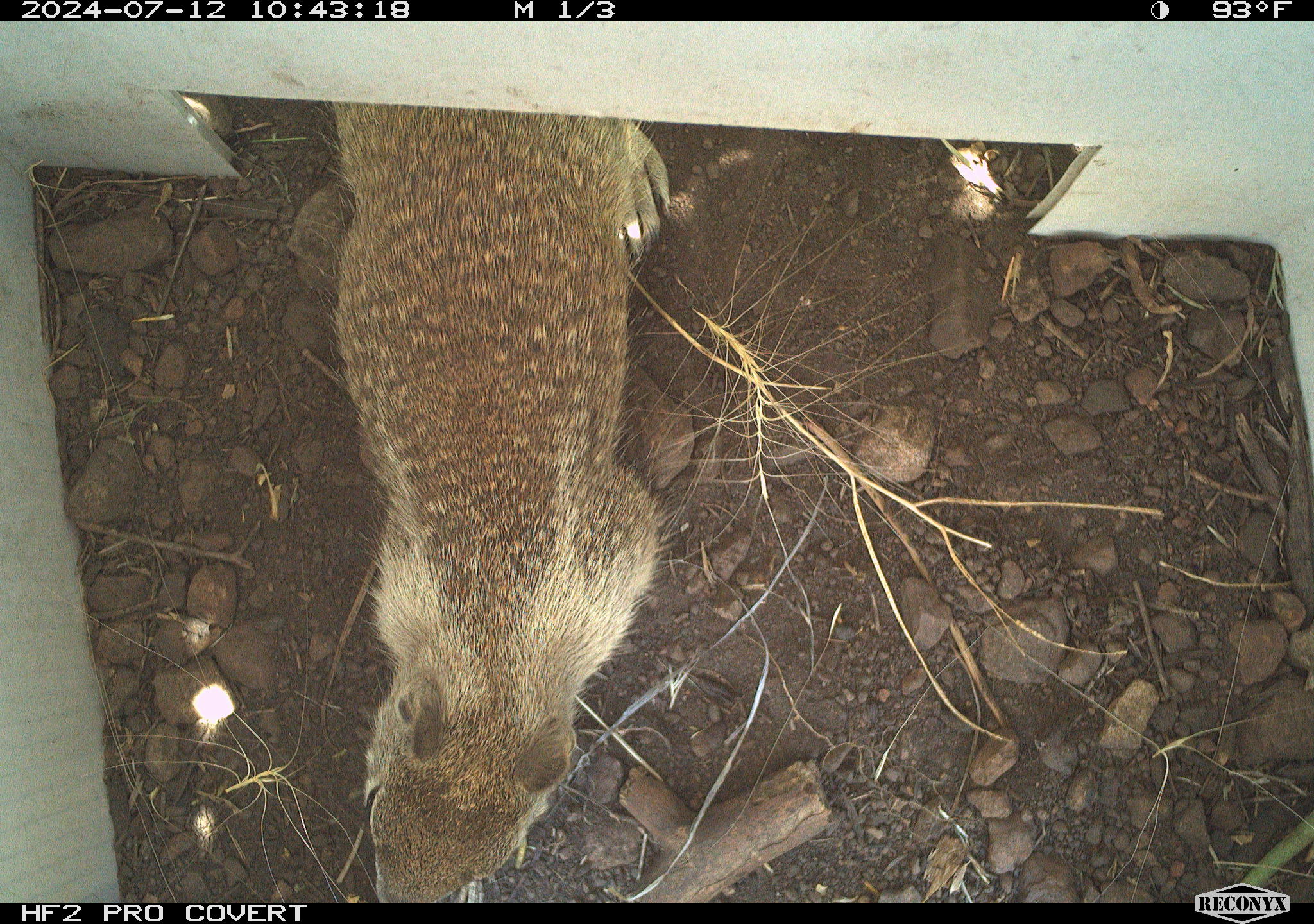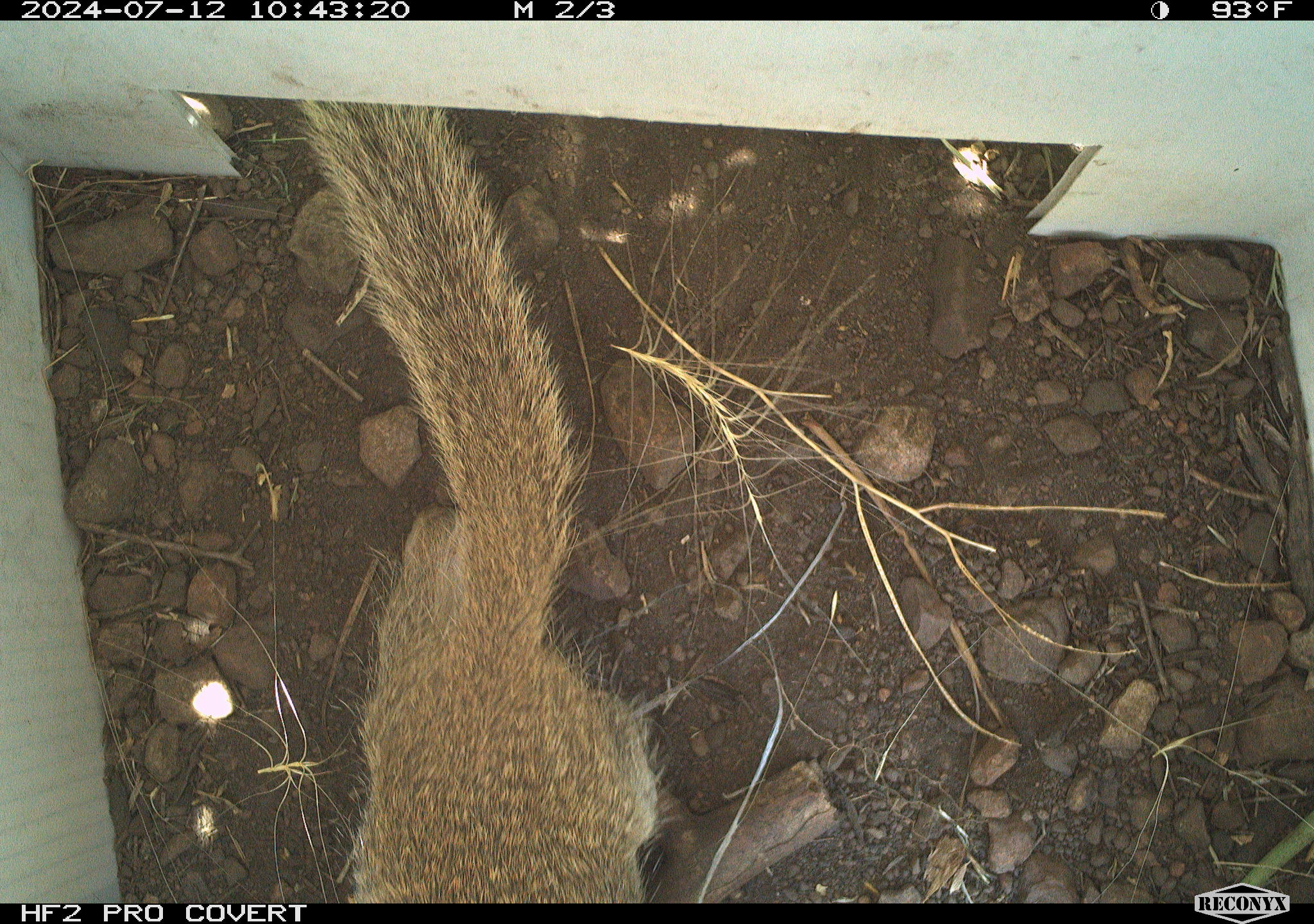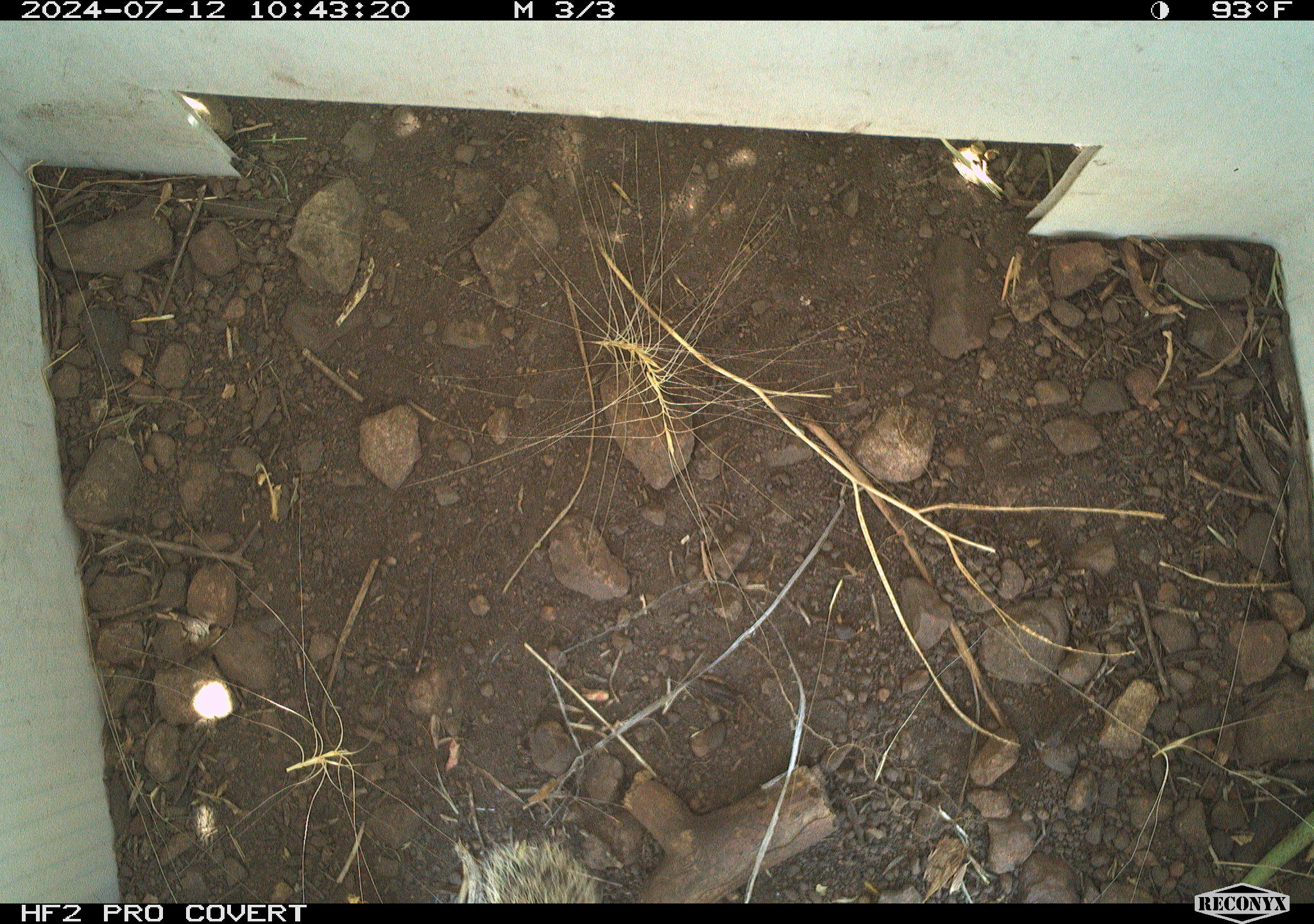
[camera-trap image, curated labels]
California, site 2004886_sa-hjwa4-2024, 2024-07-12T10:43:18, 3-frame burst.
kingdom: Animalia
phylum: Chordata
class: Mammalia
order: Rodentia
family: Sciuridae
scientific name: Sciuridae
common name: squirrels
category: sciuridae family